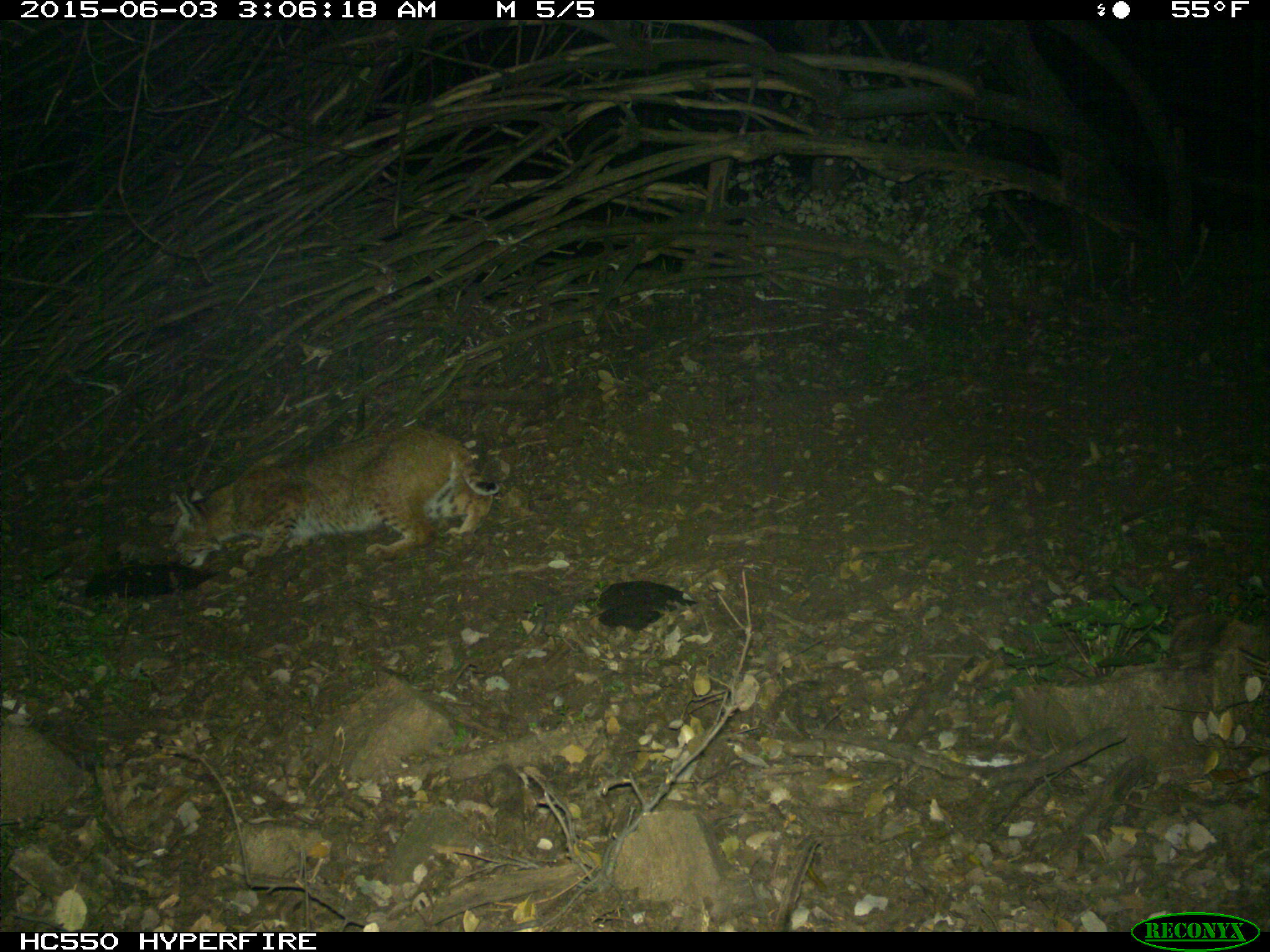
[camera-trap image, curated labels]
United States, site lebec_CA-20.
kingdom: Animalia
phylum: Chordata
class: Mammalia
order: Carnivora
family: Felidae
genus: Lynx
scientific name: Lynx rufus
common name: bobcat